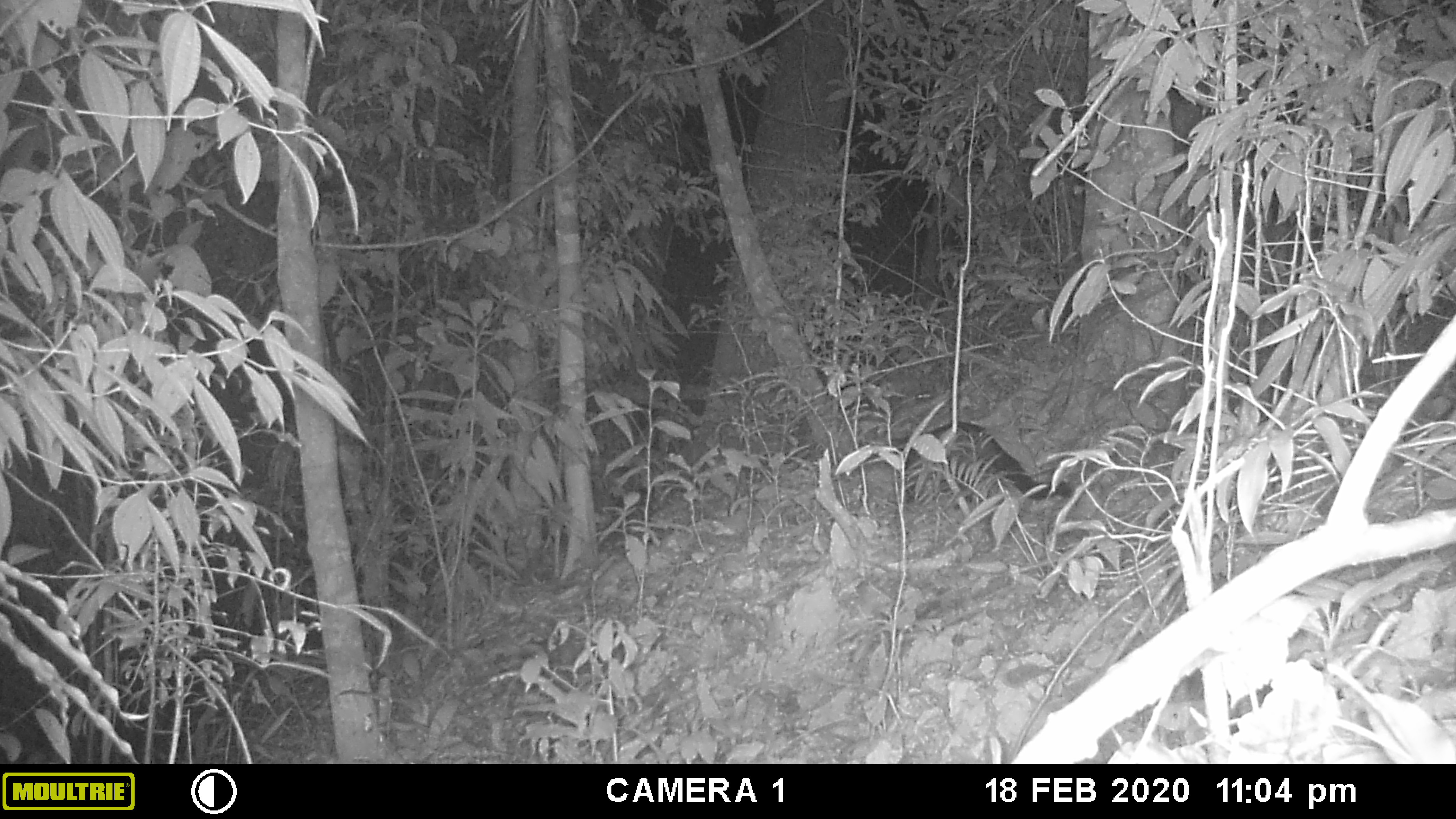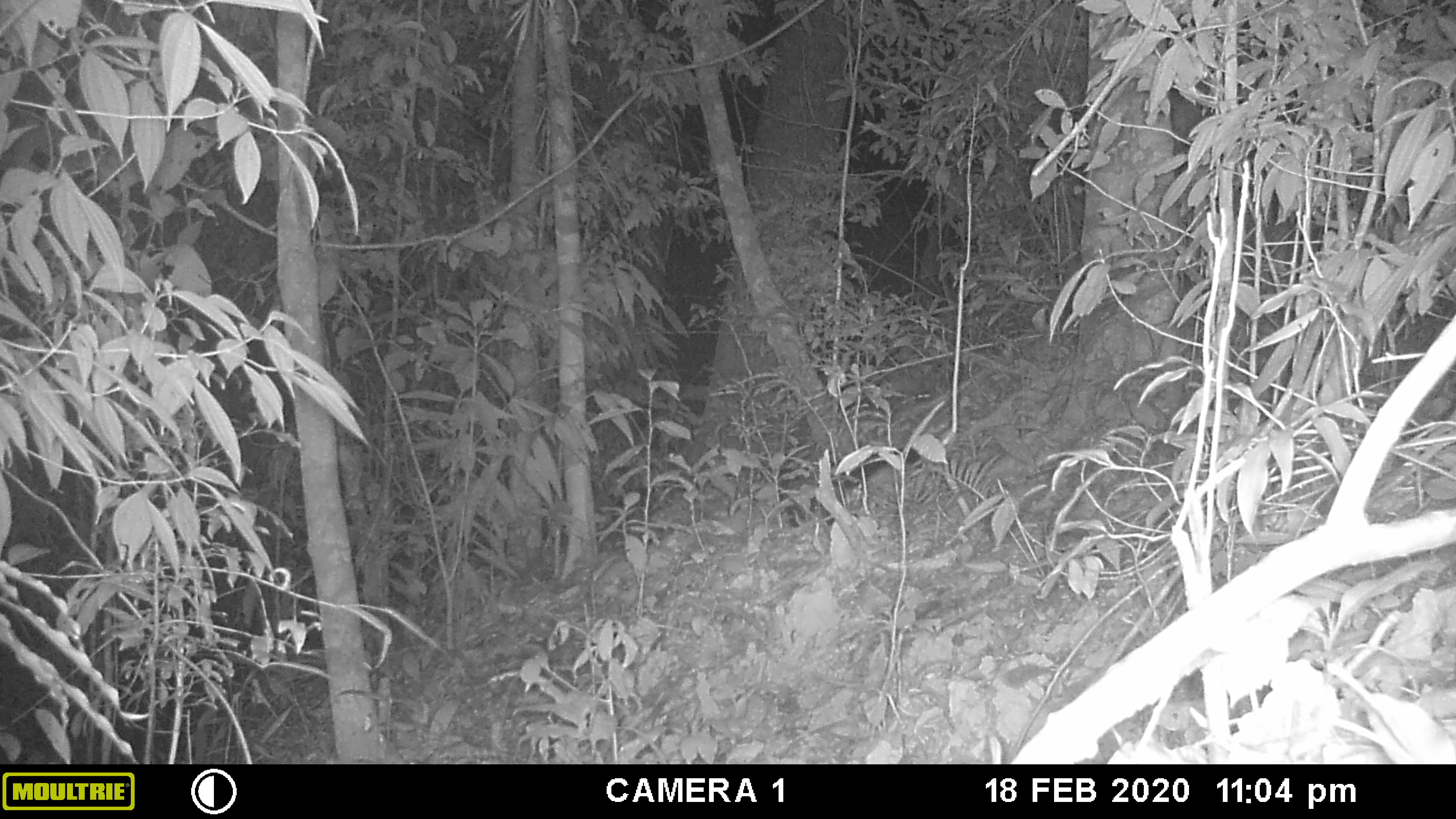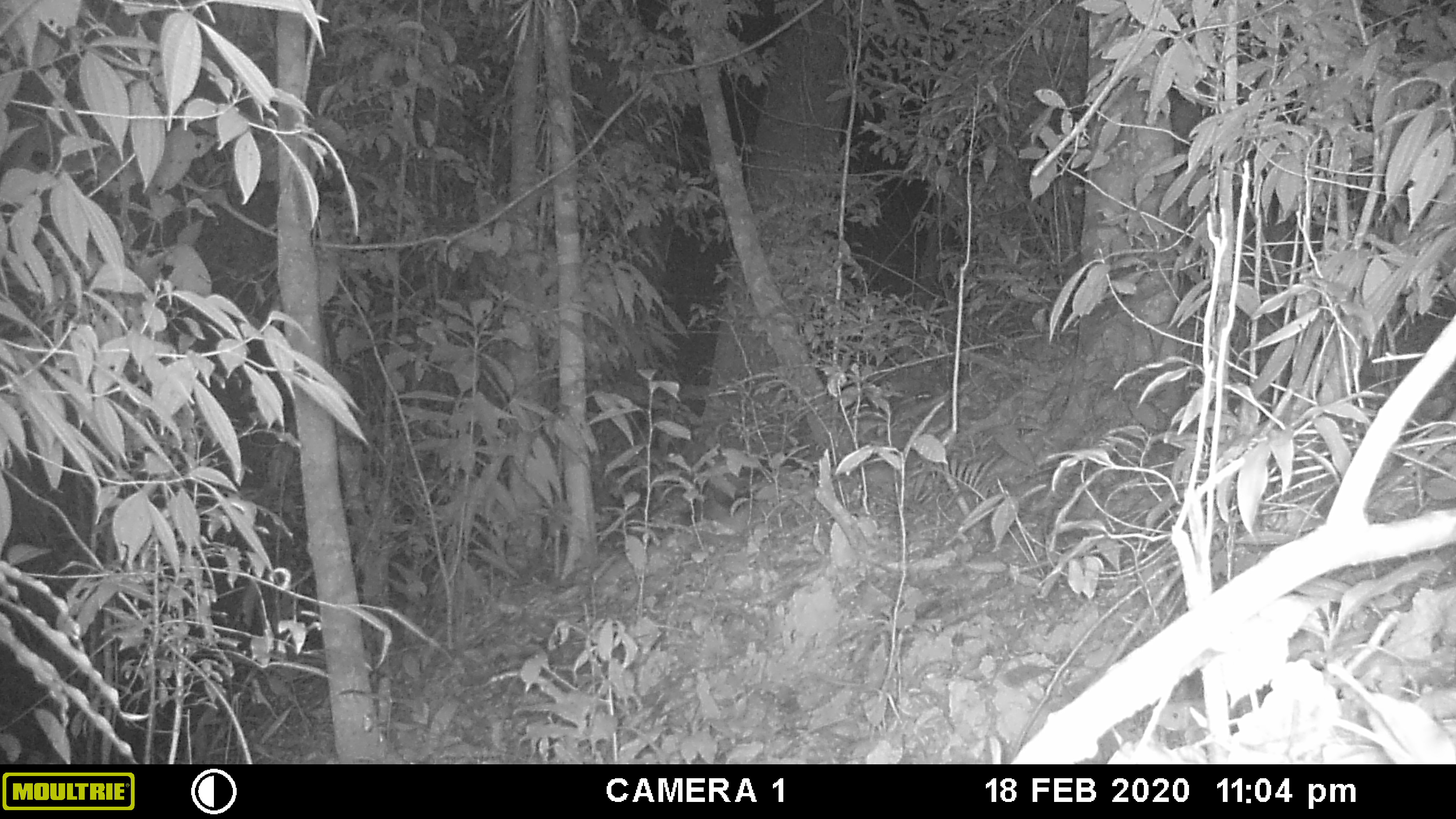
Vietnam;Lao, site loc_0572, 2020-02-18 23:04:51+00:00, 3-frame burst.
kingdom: Animalia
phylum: Chordata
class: Mammalia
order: Carnivora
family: Viverridae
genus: Paradoxurus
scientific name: Paradoxurus hermaphroditus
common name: common palm civet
Common palm civet (Paradoxurus hermaphroditus). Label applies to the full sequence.